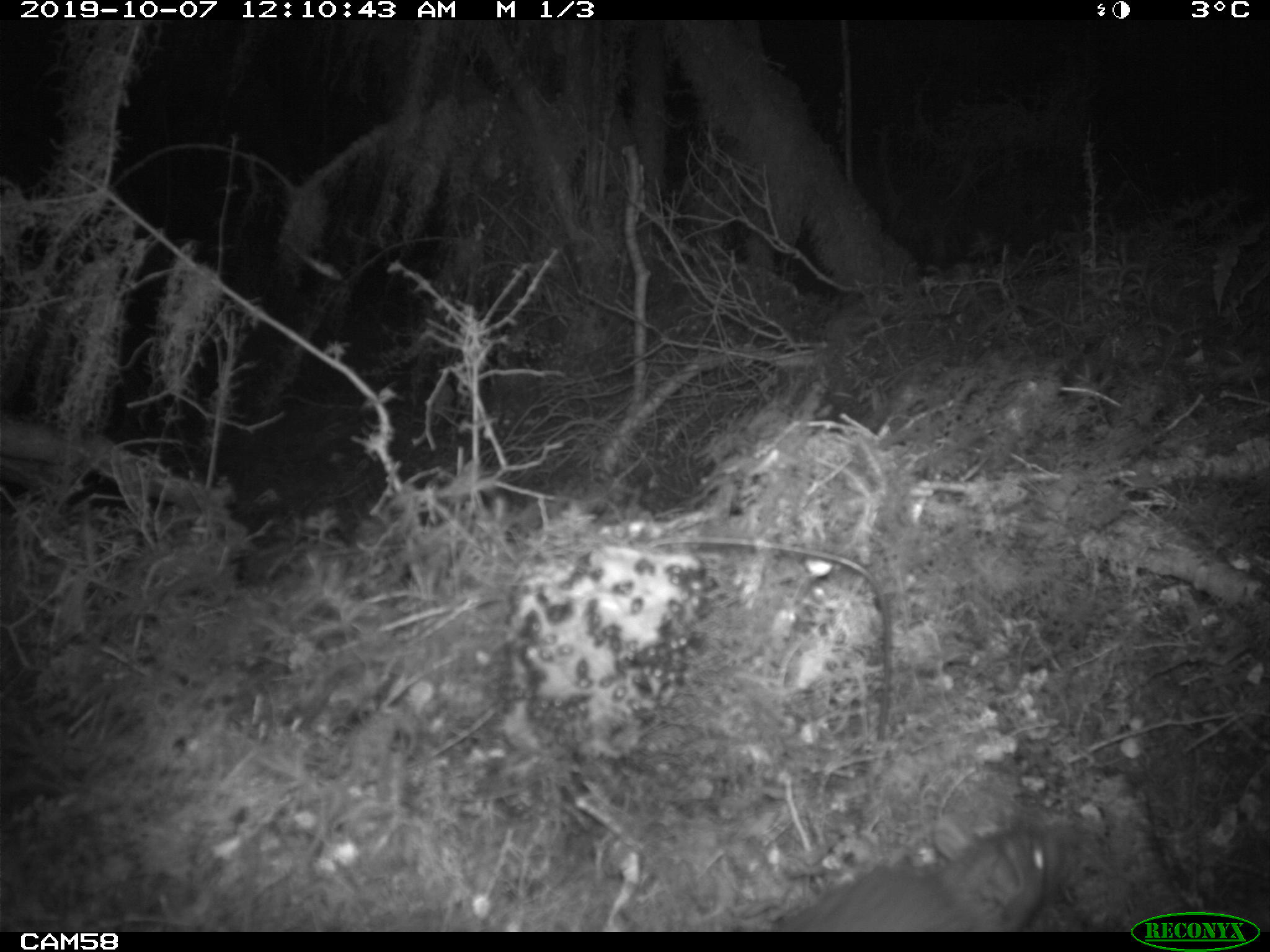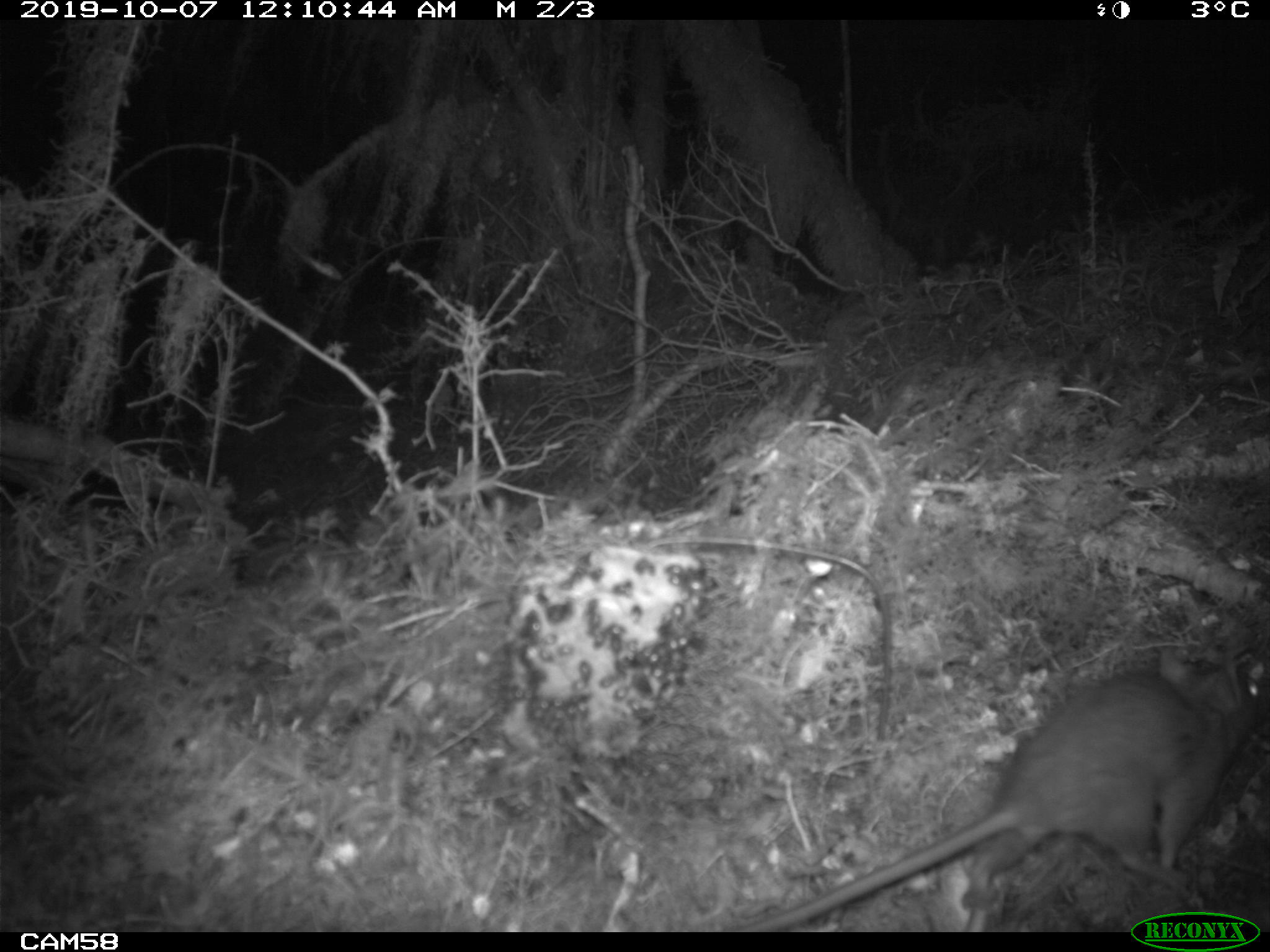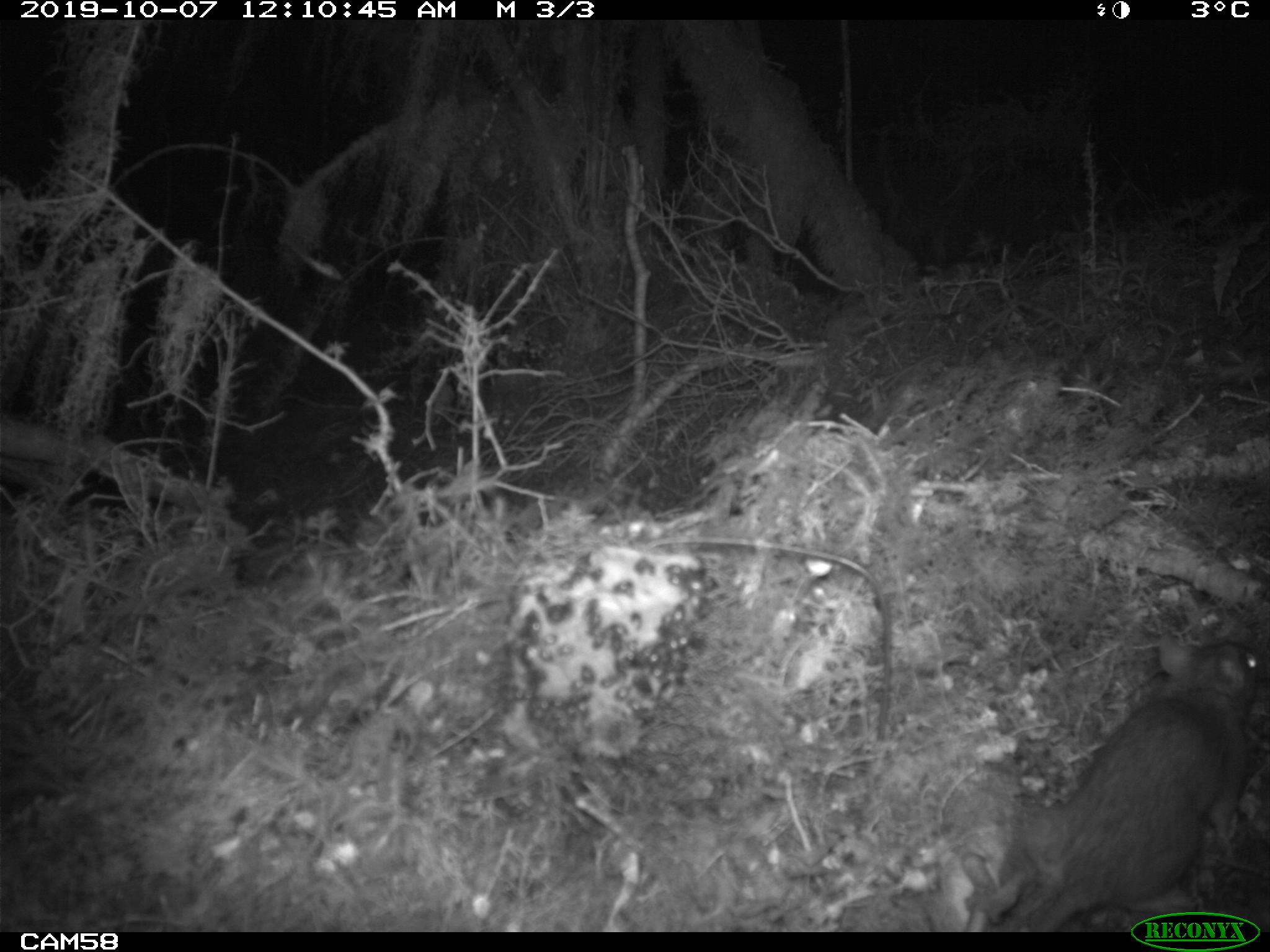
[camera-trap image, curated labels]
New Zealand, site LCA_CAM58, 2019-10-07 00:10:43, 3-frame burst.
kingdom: Animalia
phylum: Chordata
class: Mammalia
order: Rodentia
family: Muridae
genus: Rattus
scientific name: Rattus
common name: rat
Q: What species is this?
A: Rat (Rattus).